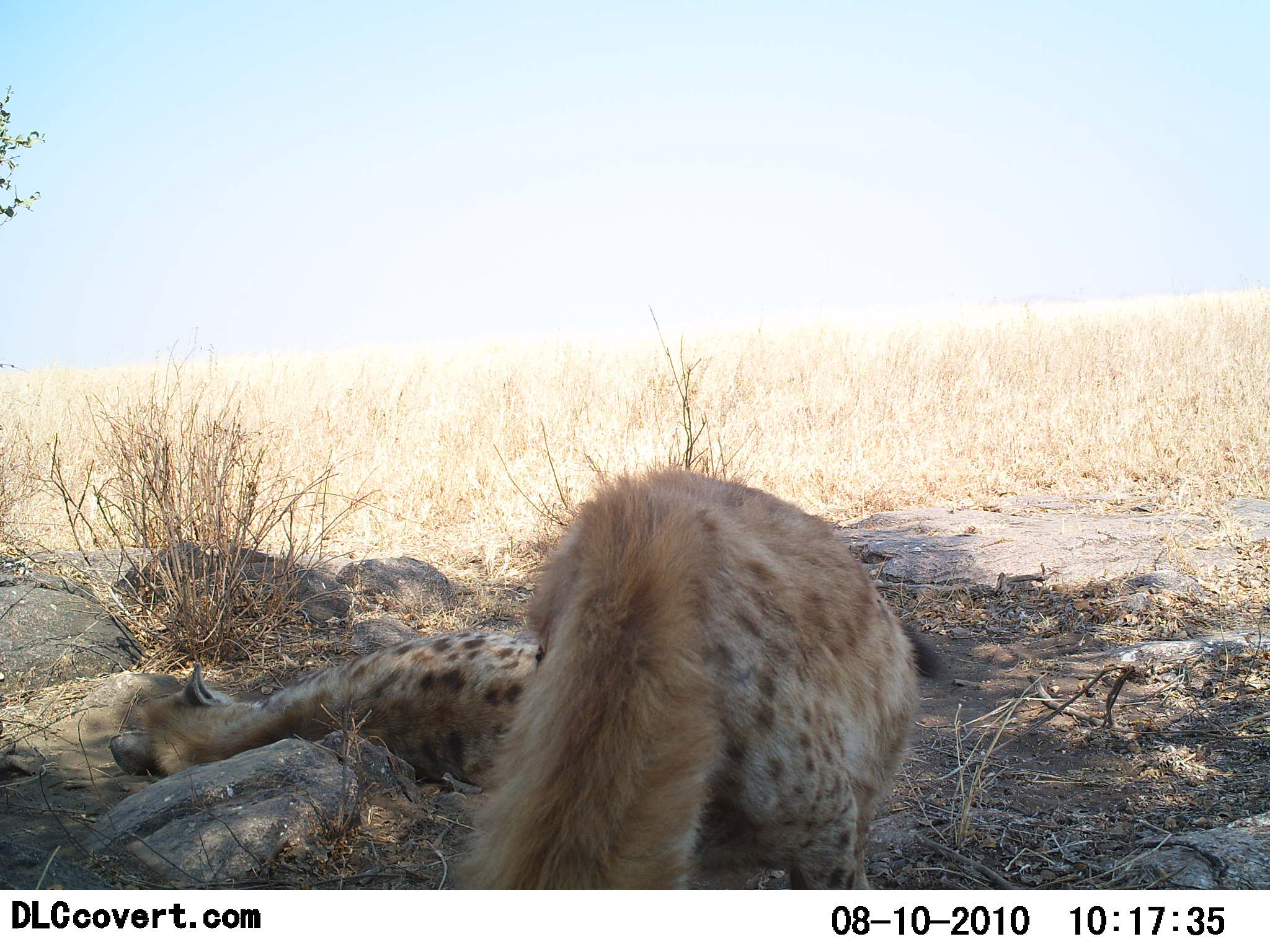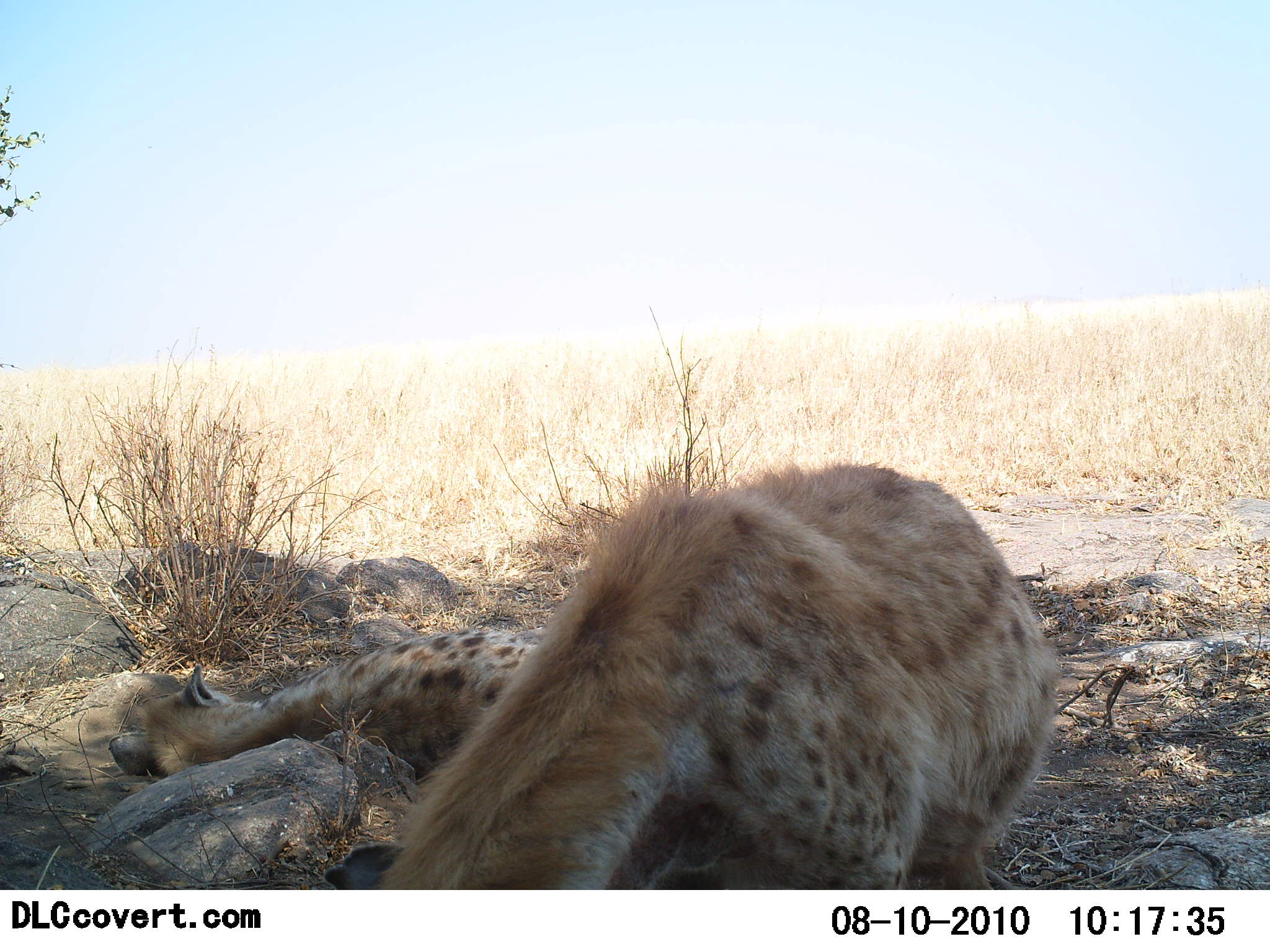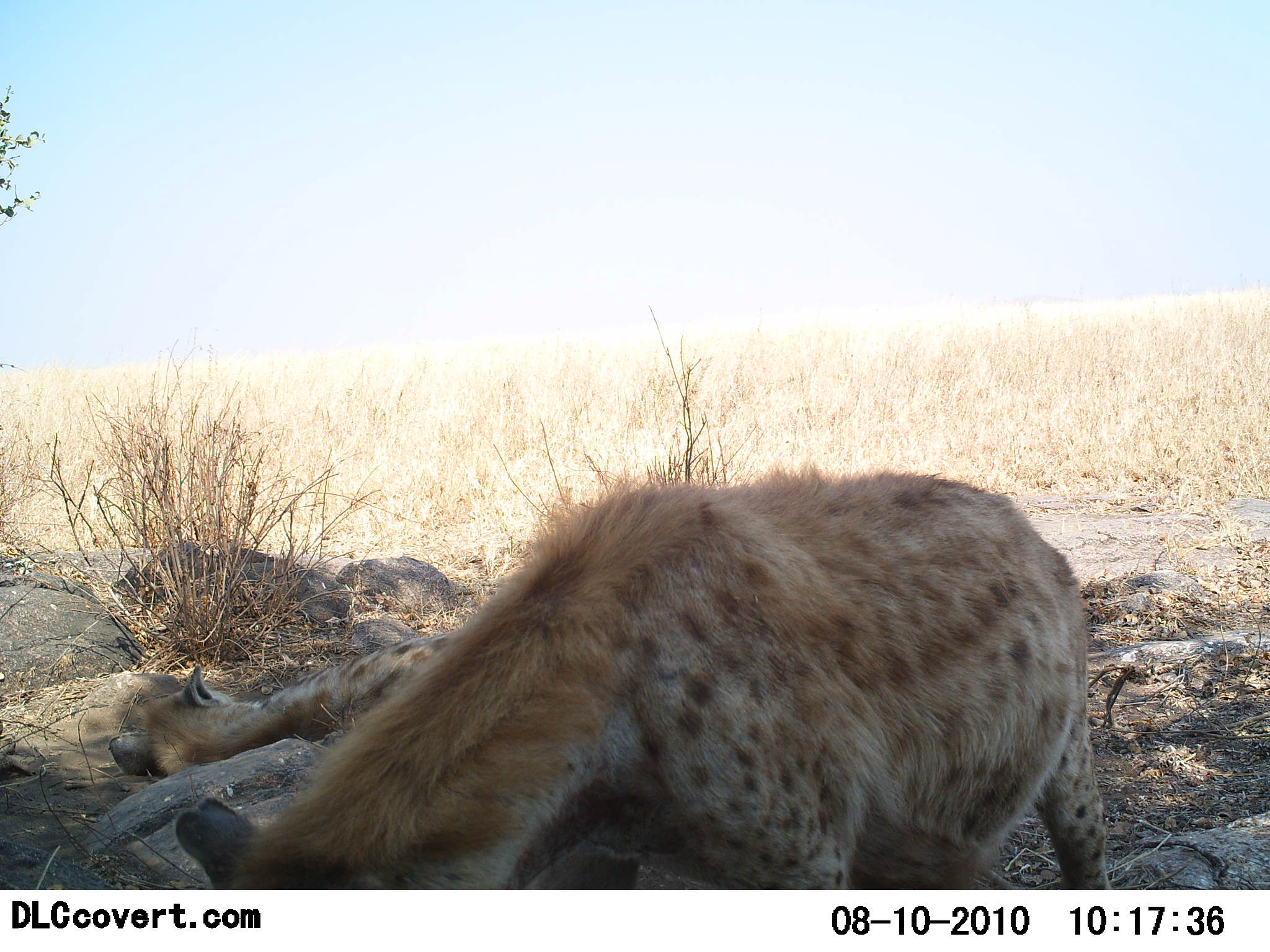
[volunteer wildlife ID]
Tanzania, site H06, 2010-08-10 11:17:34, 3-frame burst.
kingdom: Animalia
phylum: Chordata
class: Mammalia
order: Carnivora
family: Hyaenidae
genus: Crocuta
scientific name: Crocuta crocuta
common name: spotted hyena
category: hyenaspotted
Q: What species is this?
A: Hyenaspotted (spotted hyena) (Crocuta crocuta).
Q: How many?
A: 2.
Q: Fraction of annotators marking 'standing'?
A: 40%.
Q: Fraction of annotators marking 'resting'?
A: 93%.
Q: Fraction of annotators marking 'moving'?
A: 13%.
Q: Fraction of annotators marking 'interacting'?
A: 13%.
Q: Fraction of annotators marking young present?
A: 0%.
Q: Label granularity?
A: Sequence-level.